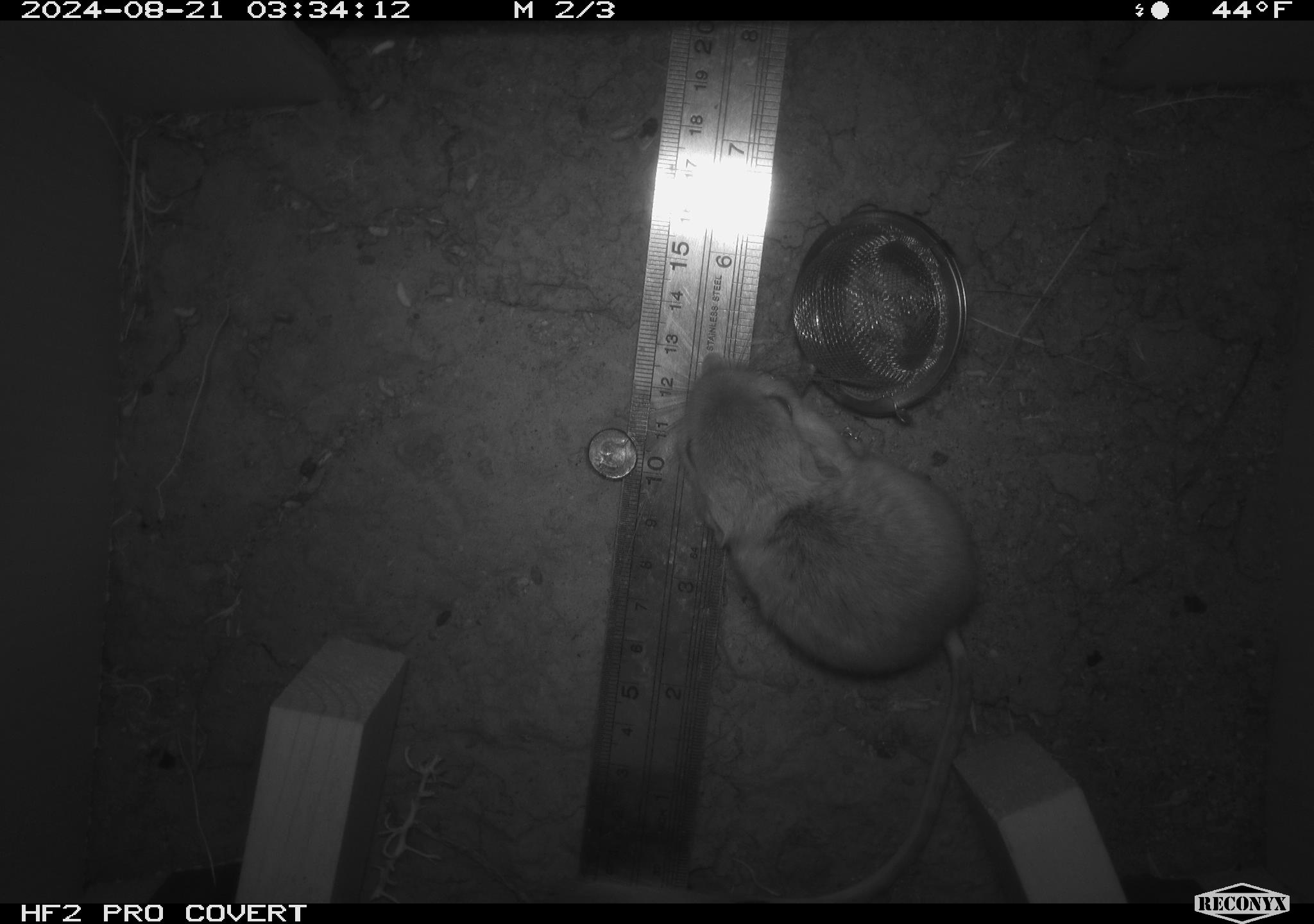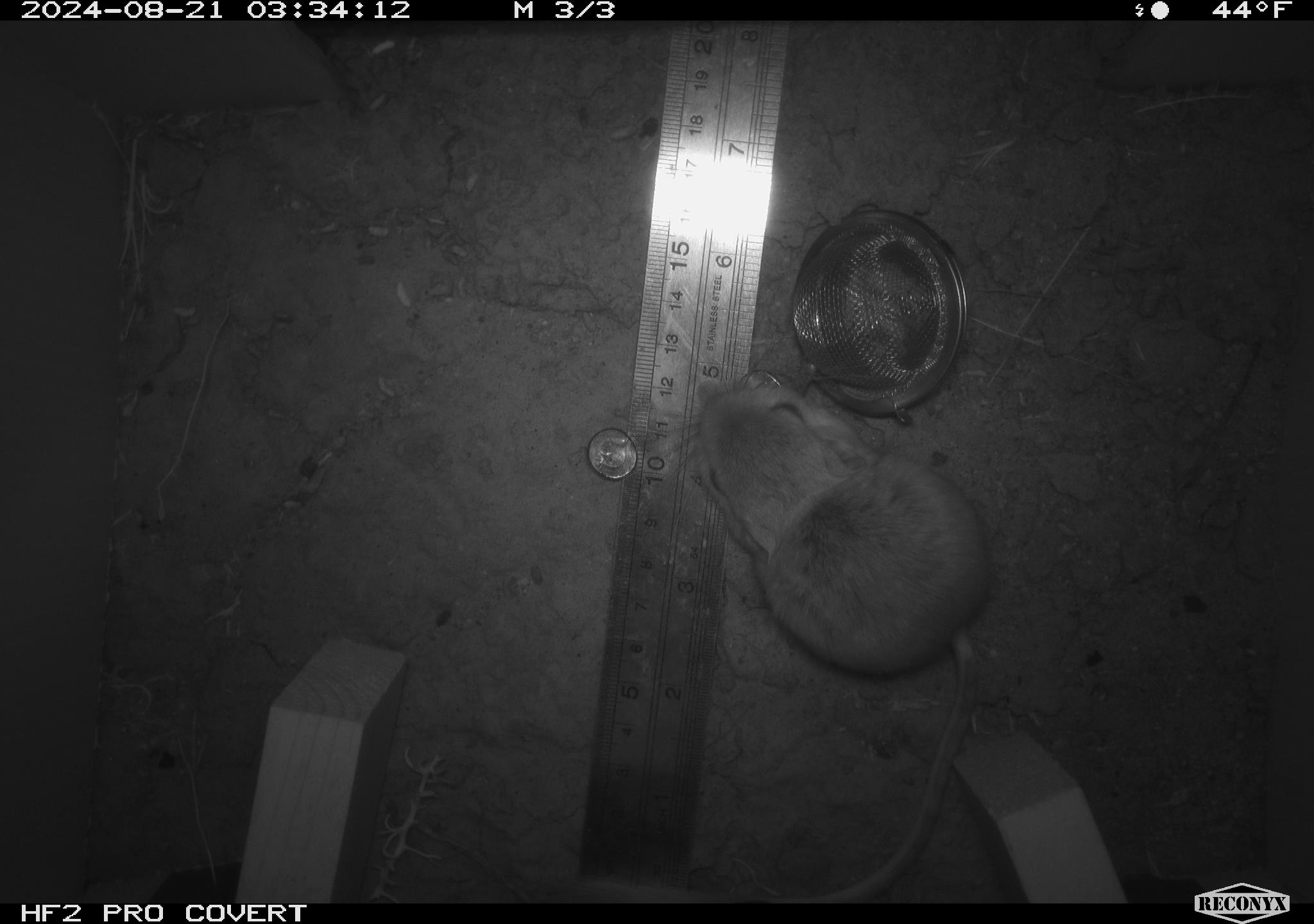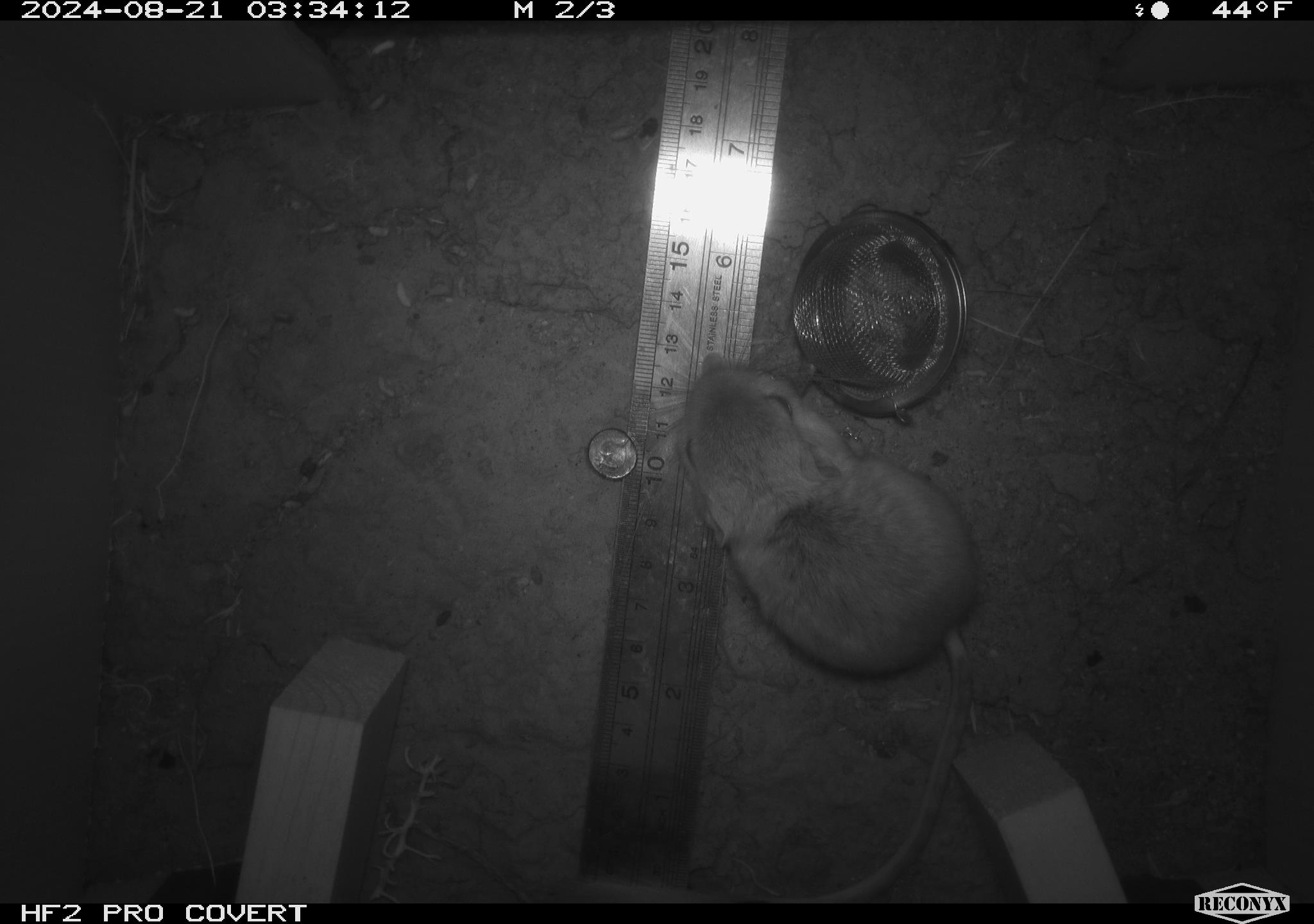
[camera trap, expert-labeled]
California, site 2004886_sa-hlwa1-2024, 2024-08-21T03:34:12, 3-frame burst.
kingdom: Animalia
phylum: Chordata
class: Mammalia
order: Rodentia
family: Heteromyidae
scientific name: Heteromyidae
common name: kangaroo rats and pocket mice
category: heteromyidae family